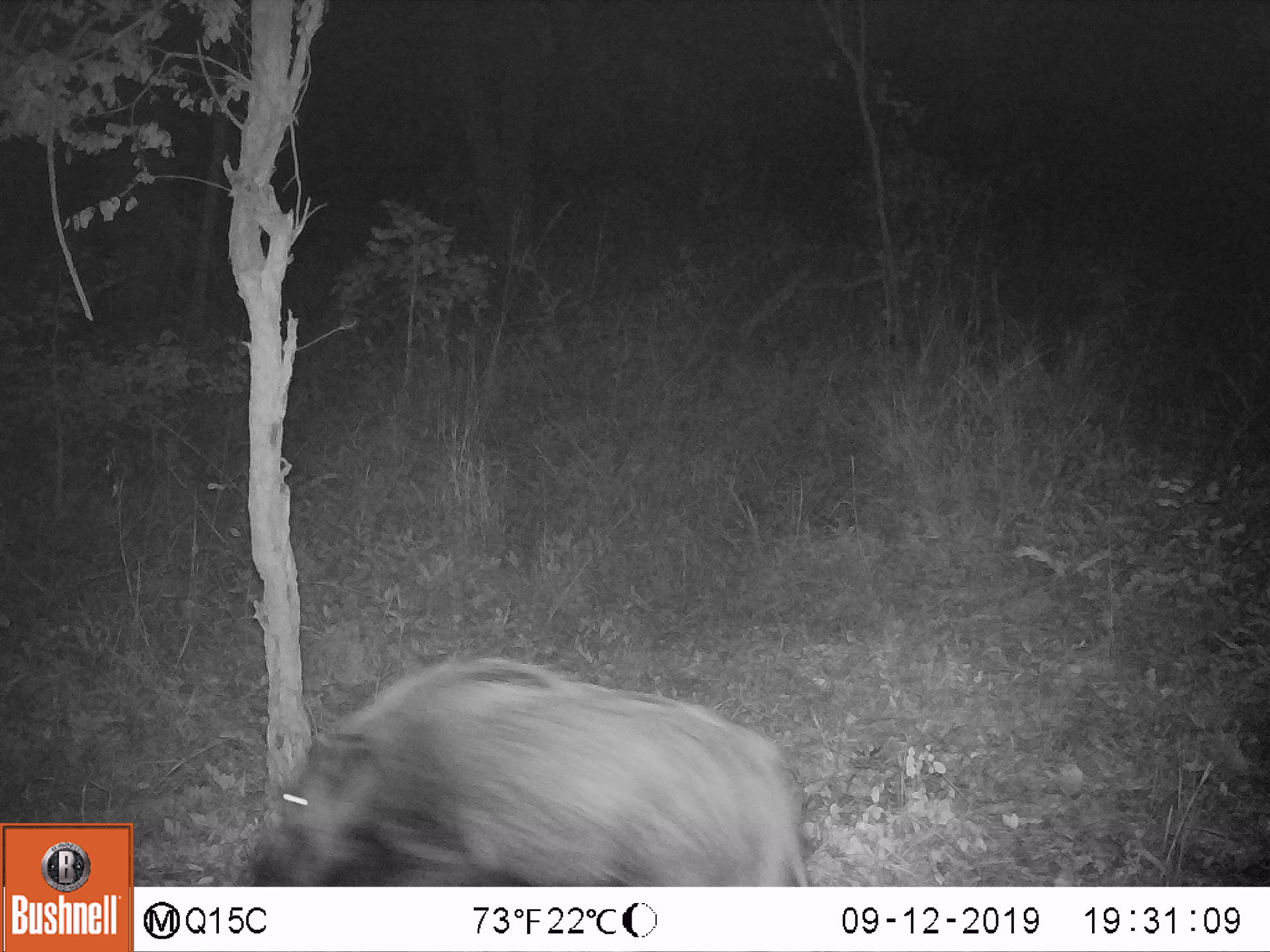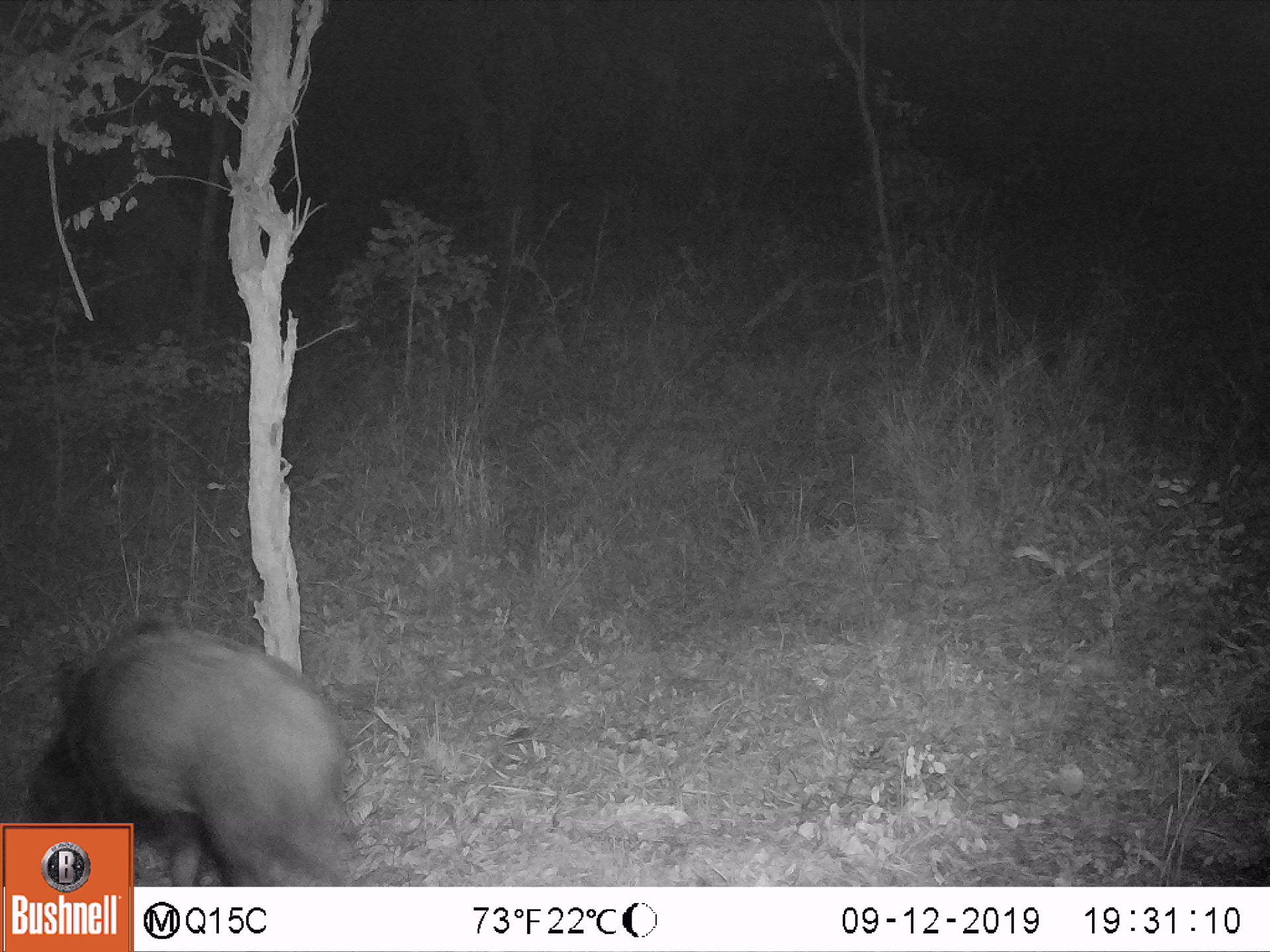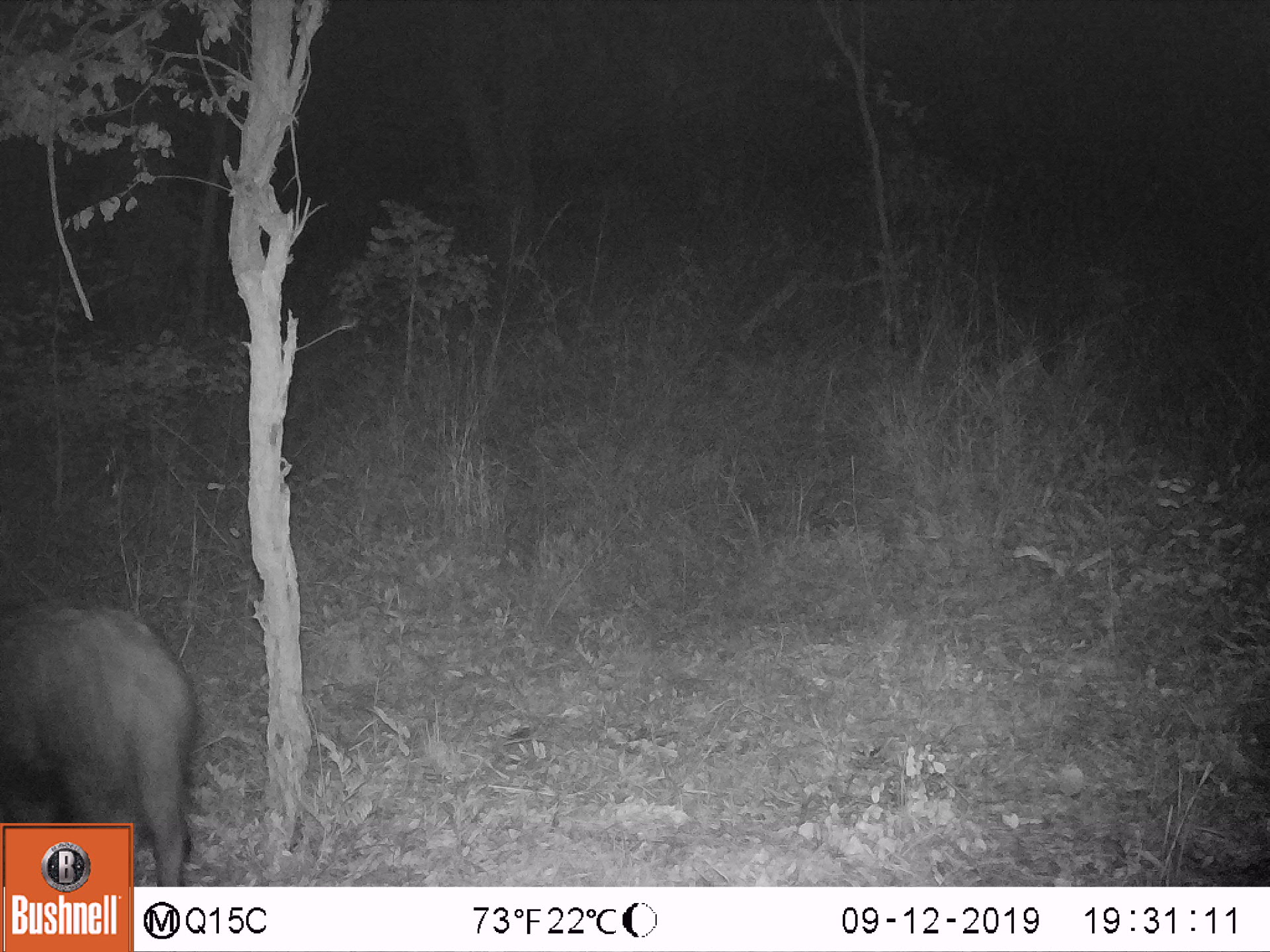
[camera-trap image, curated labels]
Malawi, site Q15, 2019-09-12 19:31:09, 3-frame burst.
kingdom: Animalia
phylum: Chordata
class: Mammalia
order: Artiodactyla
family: Suidae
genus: Potamochoerus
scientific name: Potamochoerus larvatus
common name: bushpig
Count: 1.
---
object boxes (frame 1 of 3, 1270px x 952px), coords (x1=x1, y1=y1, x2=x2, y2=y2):
bushpig: (x1=230, y1=659, x2=810, y2=882)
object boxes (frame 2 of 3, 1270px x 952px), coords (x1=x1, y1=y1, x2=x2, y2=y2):
bushpig: (x1=23, y1=624, x2=349, y2=819)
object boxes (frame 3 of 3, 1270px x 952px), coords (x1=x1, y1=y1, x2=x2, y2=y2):
bushpig: (x1=1, y1=598, x2=197, y2=819)